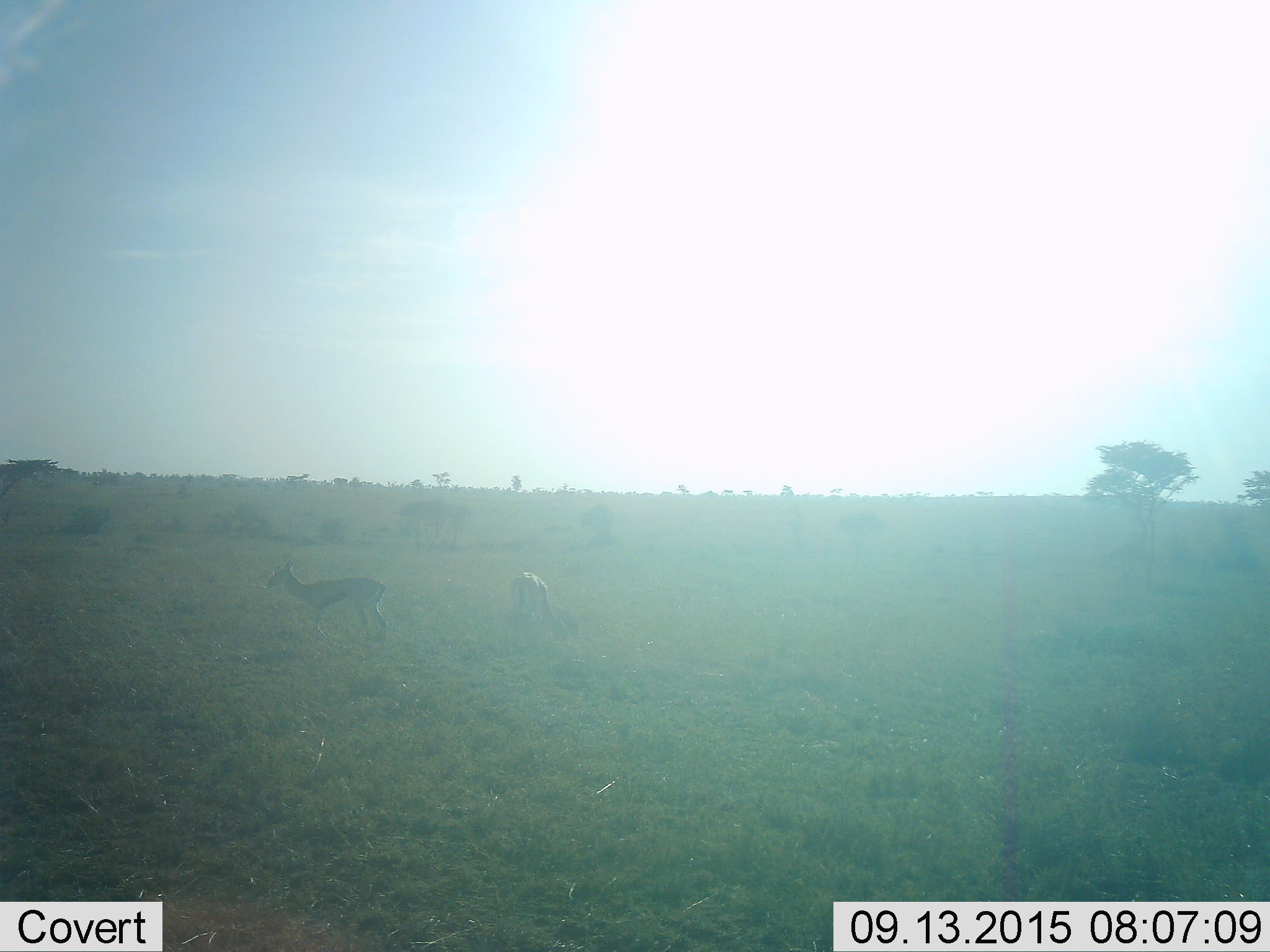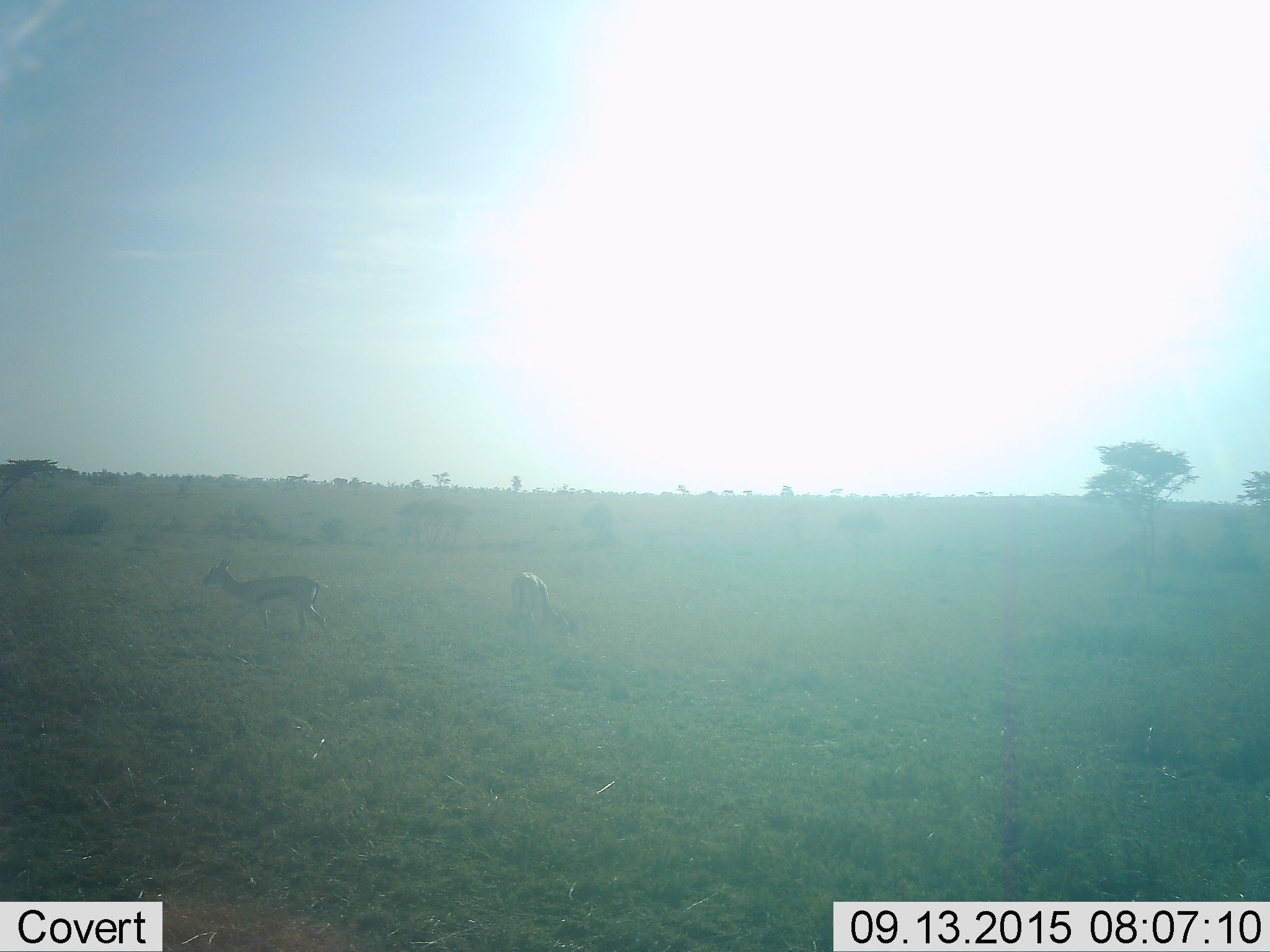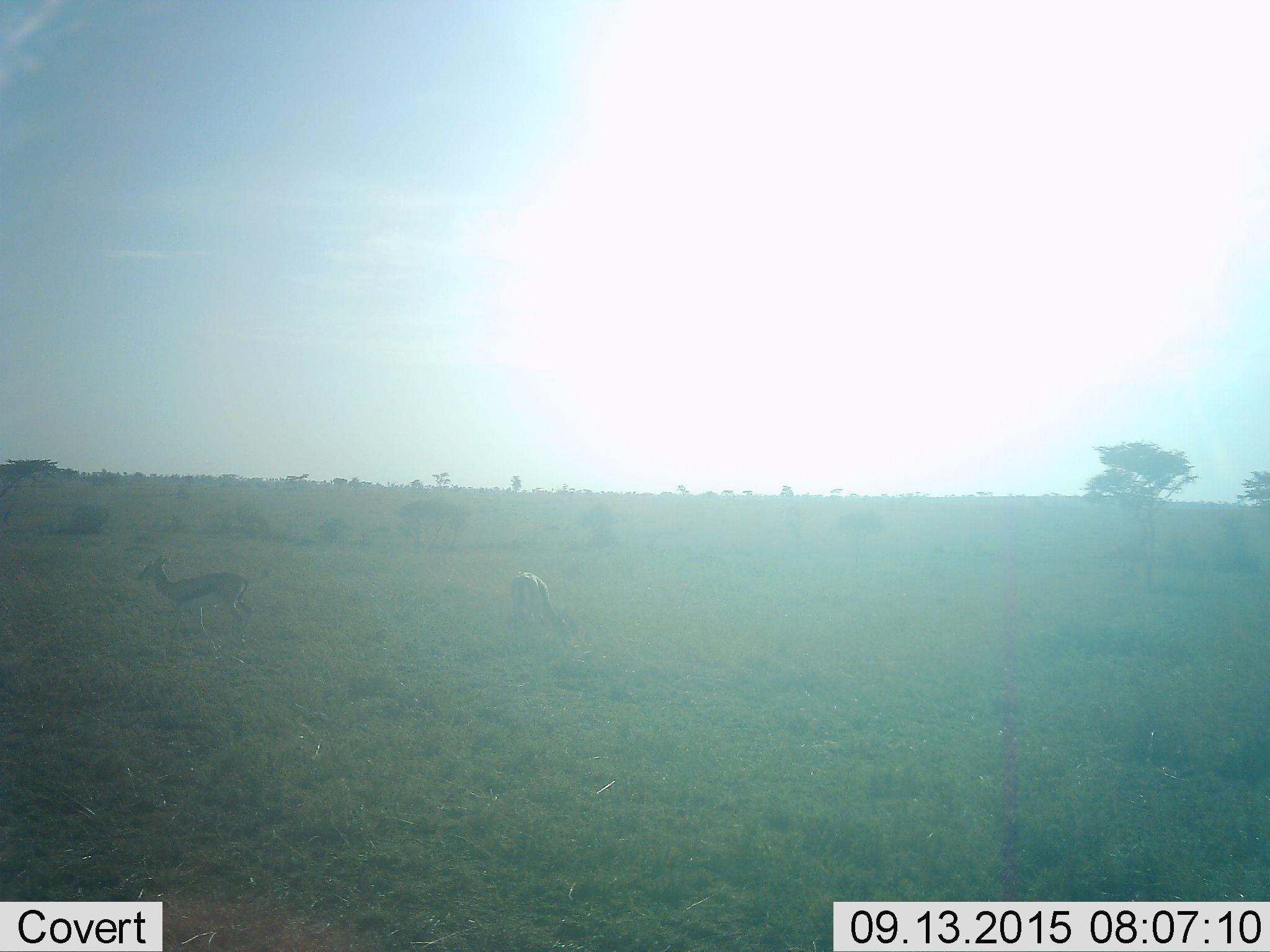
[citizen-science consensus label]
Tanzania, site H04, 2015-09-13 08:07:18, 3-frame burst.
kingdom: Animalia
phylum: Chordata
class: Mammalia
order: Artiodactyla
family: Bovidae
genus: Eudorcas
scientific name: Eudorcas thomsonii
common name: thomson's gazelle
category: gazellethomsons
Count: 2.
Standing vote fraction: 56%.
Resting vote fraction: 0%.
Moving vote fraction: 56%.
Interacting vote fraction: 0%.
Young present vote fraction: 0%.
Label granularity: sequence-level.